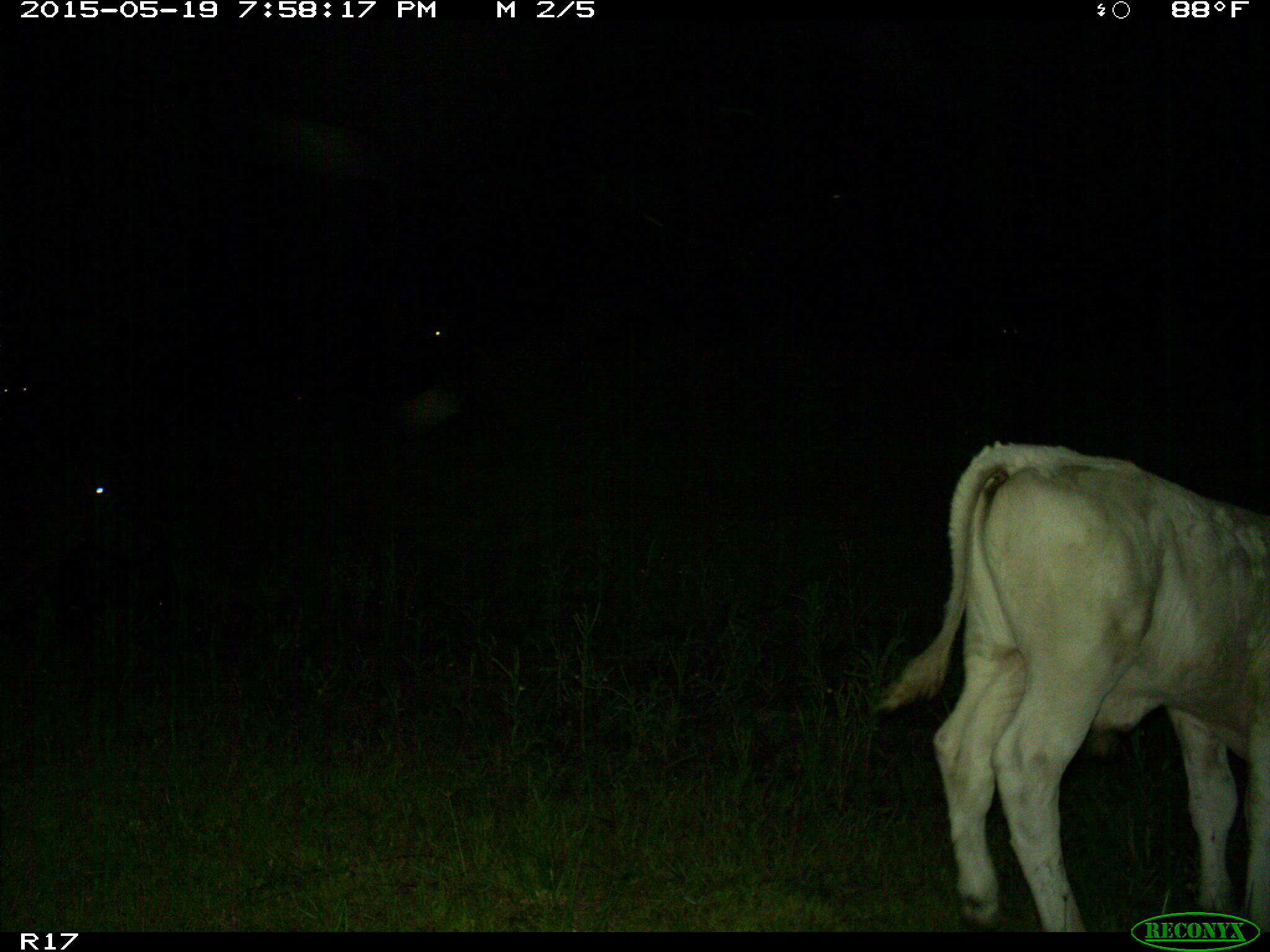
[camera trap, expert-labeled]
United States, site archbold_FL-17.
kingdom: Animalia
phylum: Chordata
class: Mammalia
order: Artiodactyla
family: Bovidae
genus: Bos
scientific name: Bos taurus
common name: domestic cow